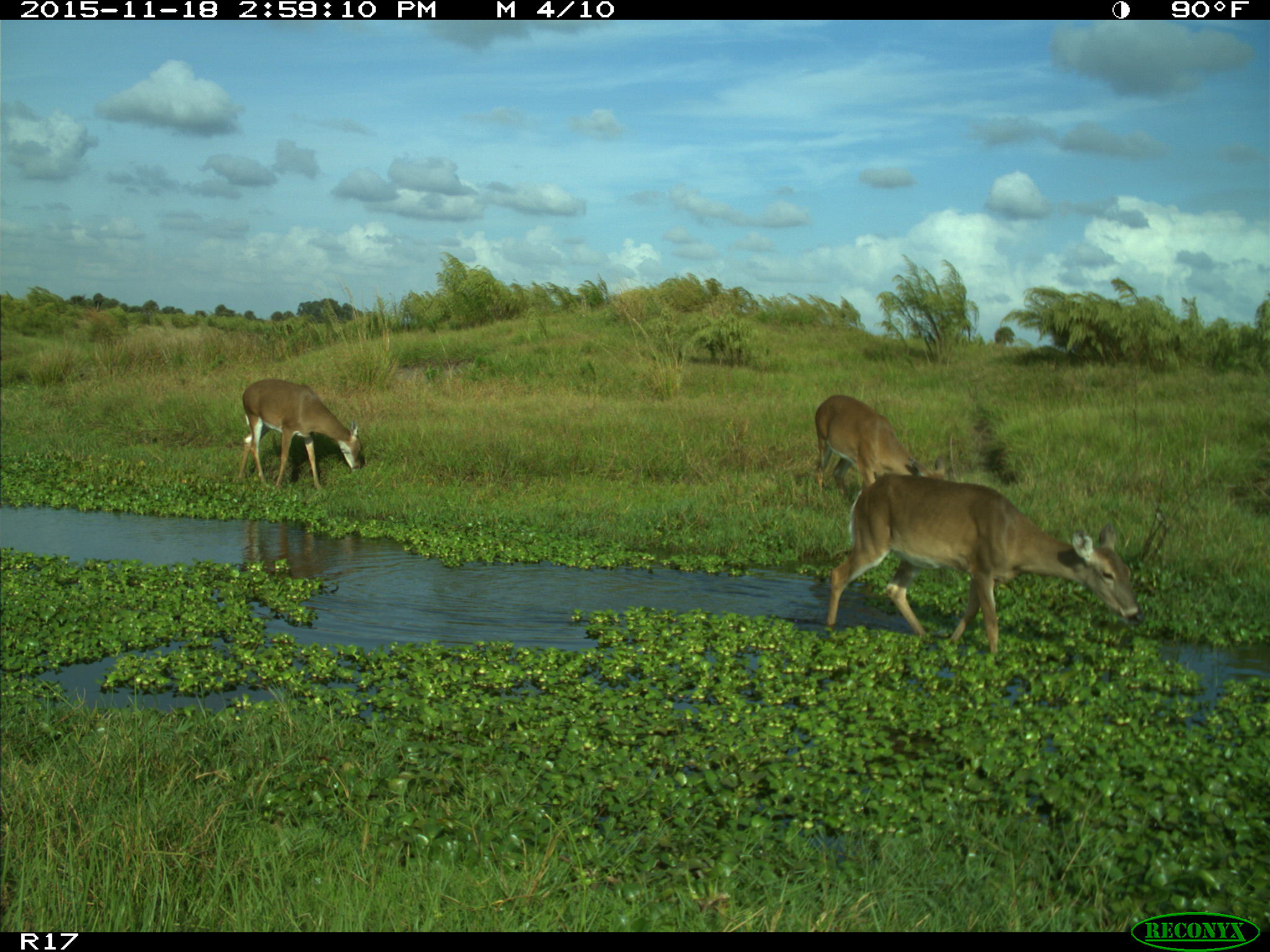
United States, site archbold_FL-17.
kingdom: Animalia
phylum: Chordata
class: Mammalia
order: Artiodactyla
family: Cervidae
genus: Odocoileus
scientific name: Odocoileus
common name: deer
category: unidentified deer